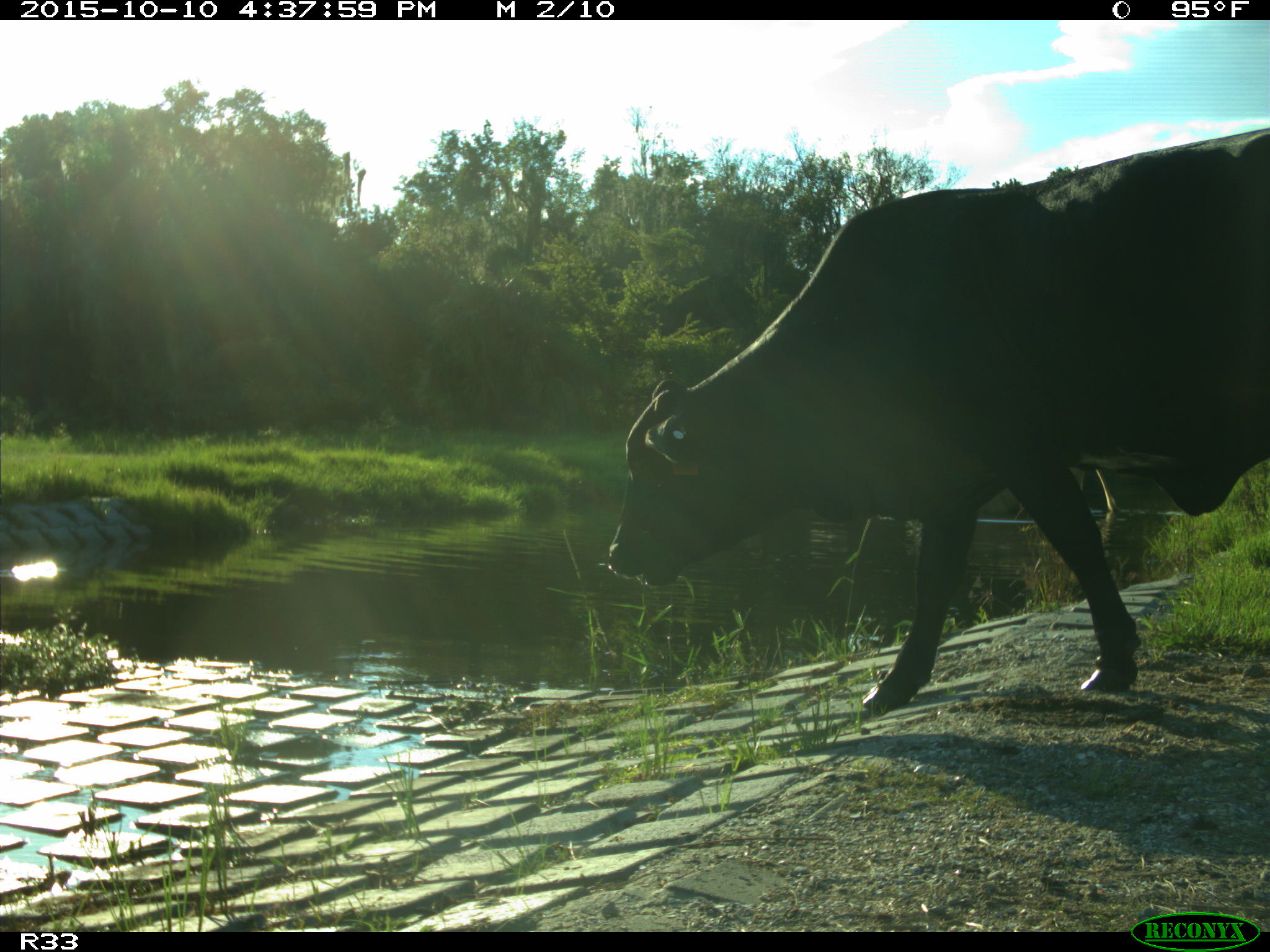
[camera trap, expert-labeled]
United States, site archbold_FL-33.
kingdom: Animalia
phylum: Chordata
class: Mammalia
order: Artiodactyla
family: Bovidae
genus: Bos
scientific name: Bos taurus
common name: domestic cow